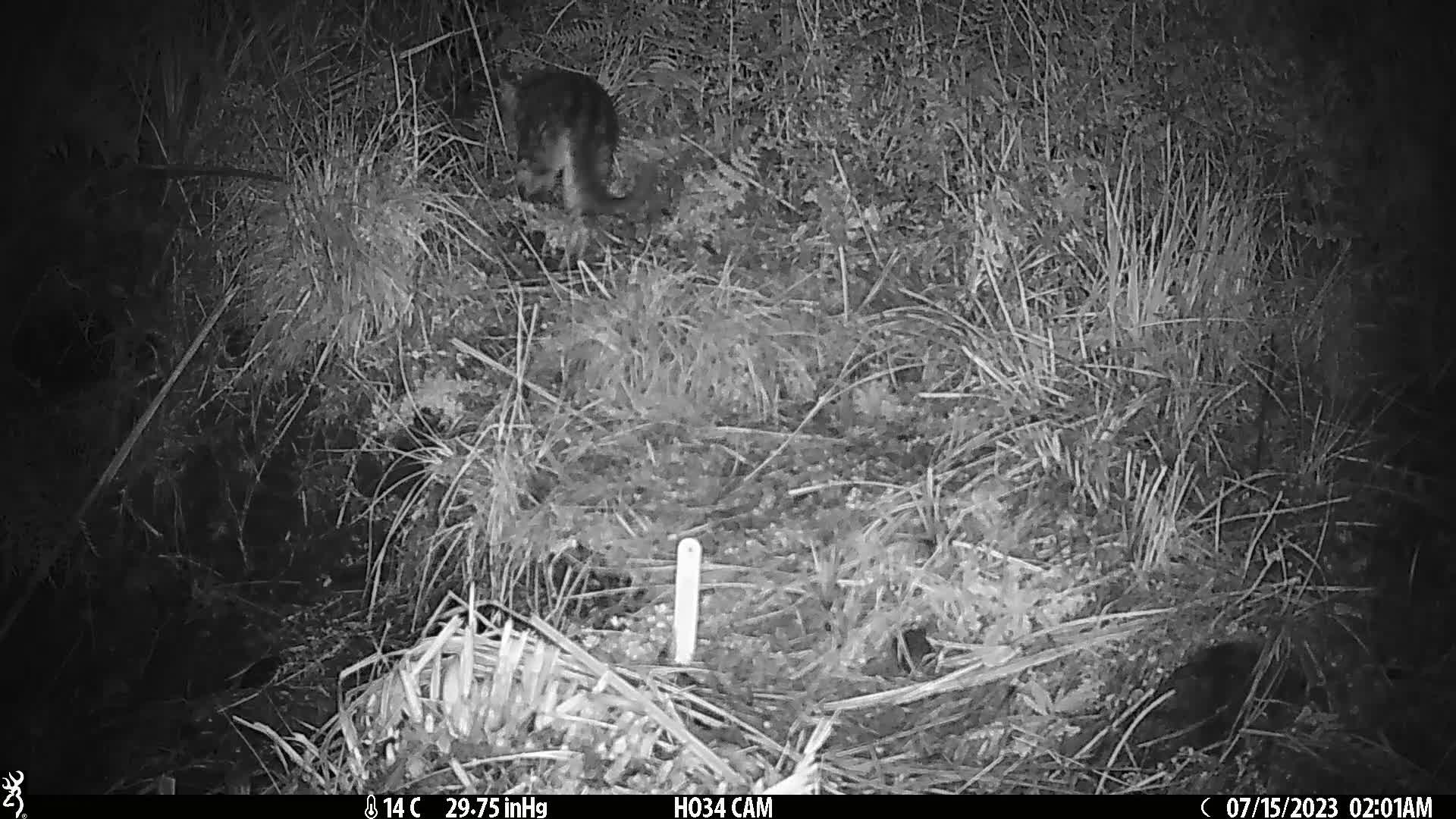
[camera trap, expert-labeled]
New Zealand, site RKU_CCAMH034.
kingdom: Animalia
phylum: Chordata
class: Mammalia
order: Carnivora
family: Felidae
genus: Felis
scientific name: Felis catus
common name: domestic cat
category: cat